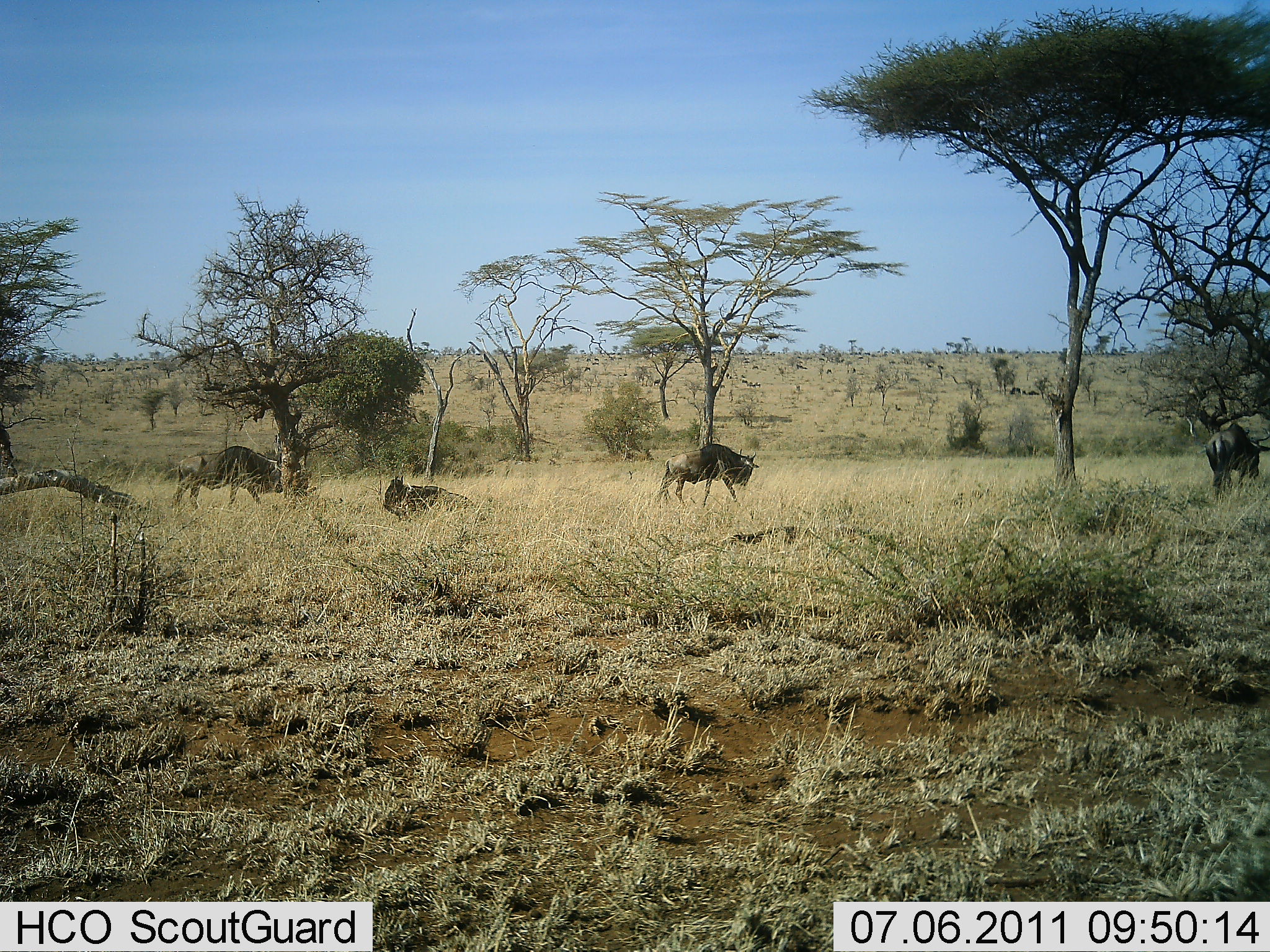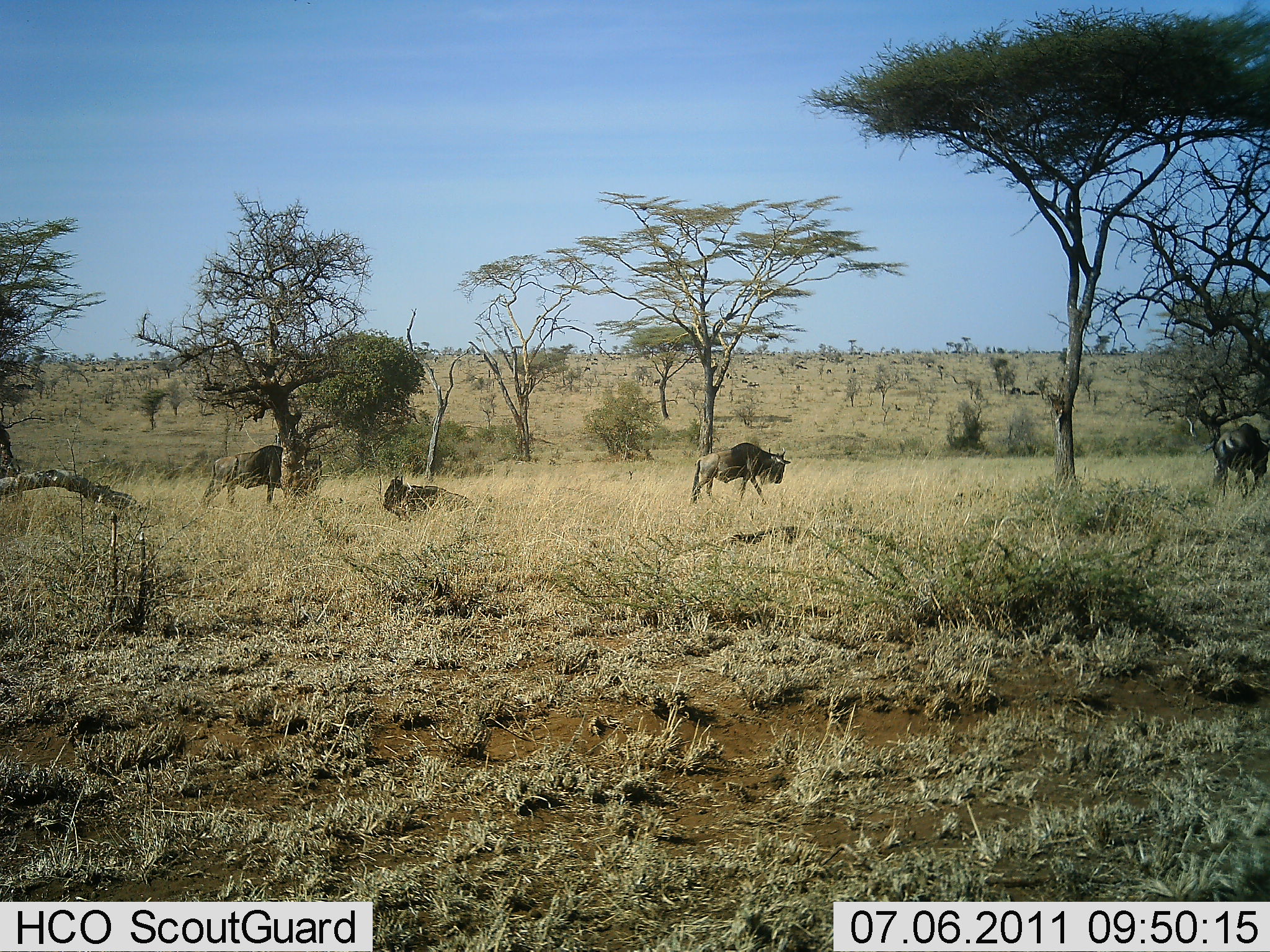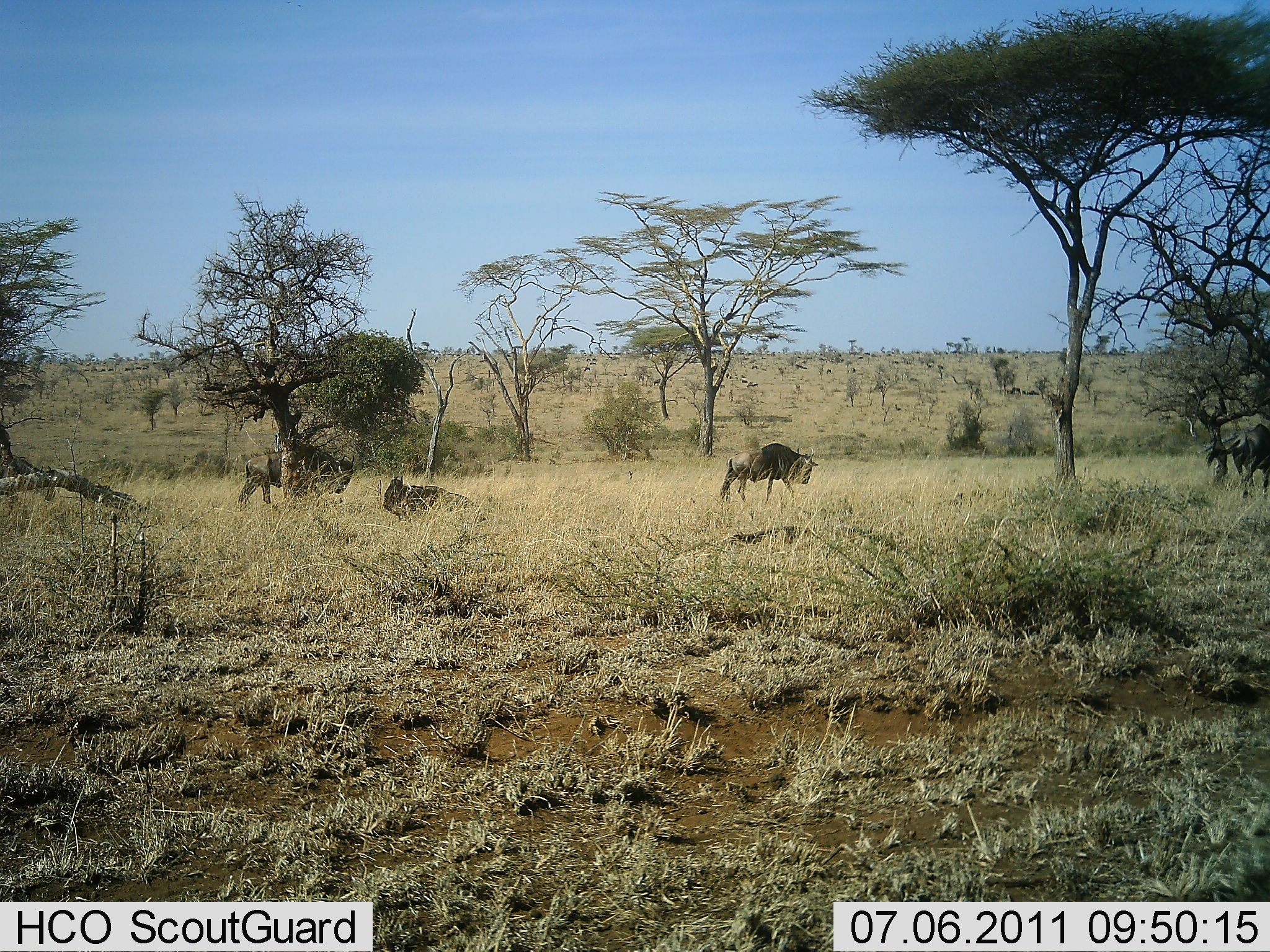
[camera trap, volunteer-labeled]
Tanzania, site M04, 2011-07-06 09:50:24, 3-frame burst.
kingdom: Animalia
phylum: Chordata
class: Mammalia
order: Artiodactyla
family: Bovidae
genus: Connochaetes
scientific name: Connochaetes taurinus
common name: blue wildebeest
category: wildebeest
Wildebeest (blue wildebeest) (Connochaetes taurinus), count 4. Behavior (volunteer vote fractions): standing 50%, resting 67%, moving 67%, interacting 0%. Young present (vote fraction): 0%. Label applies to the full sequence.